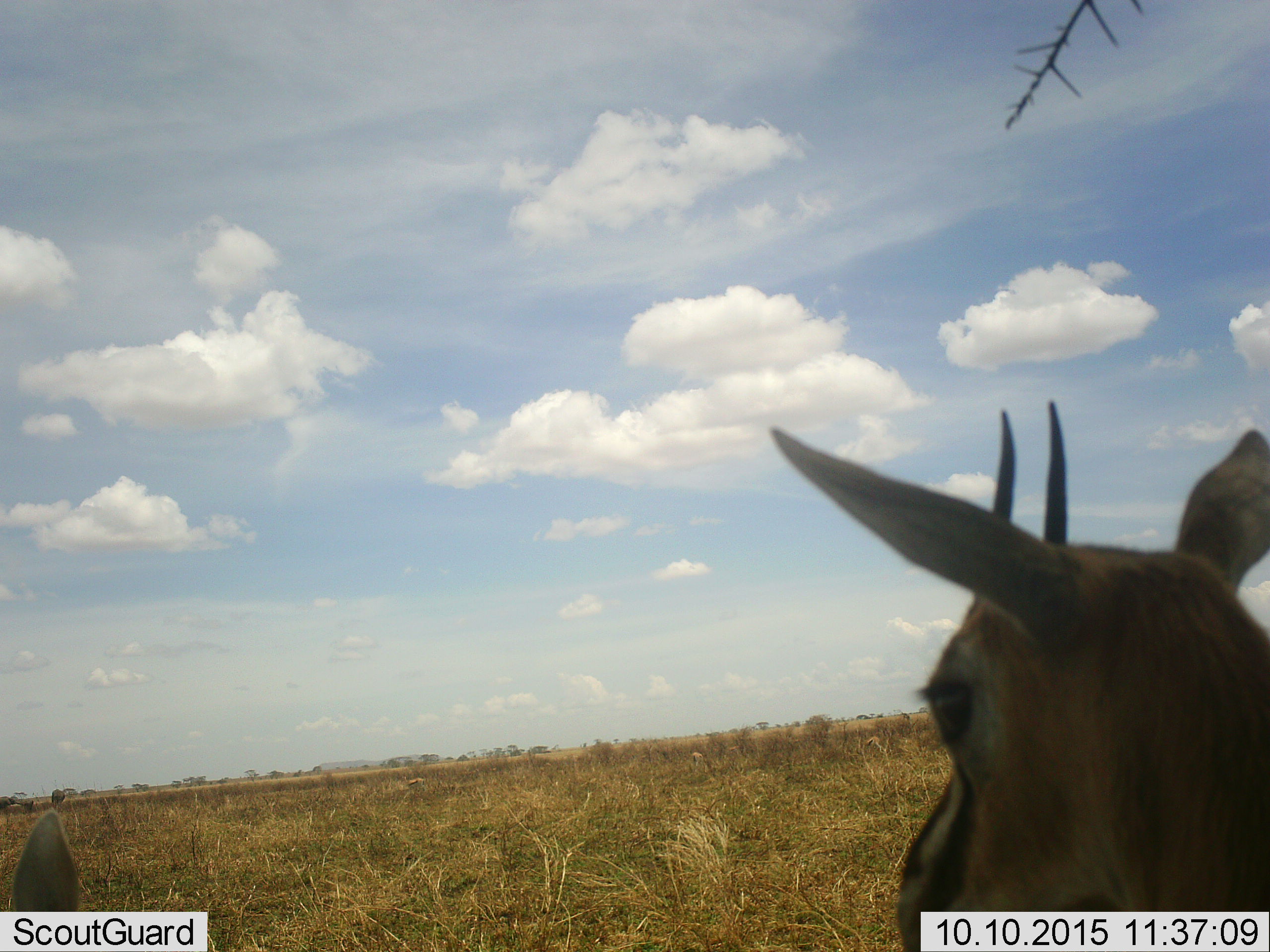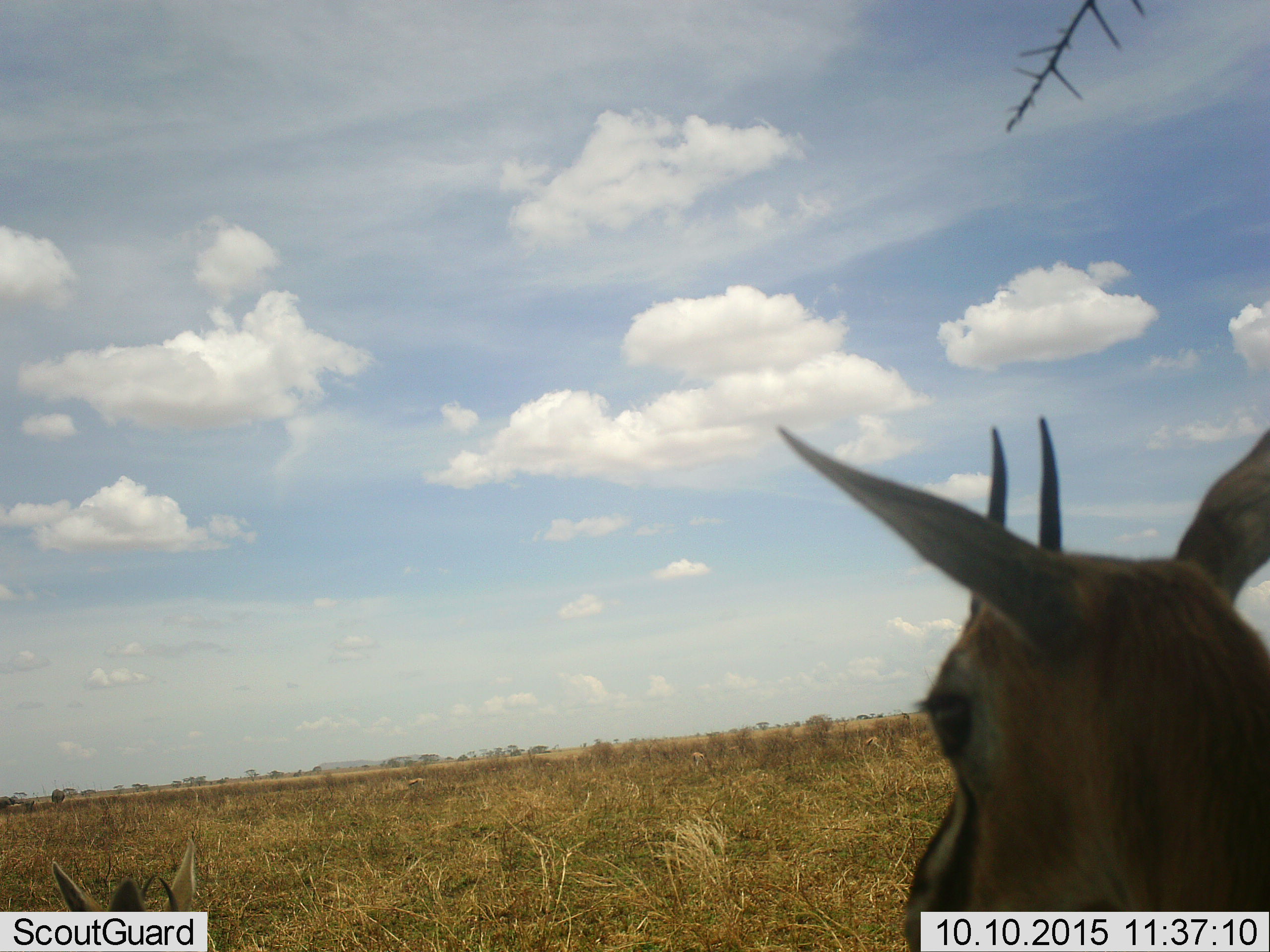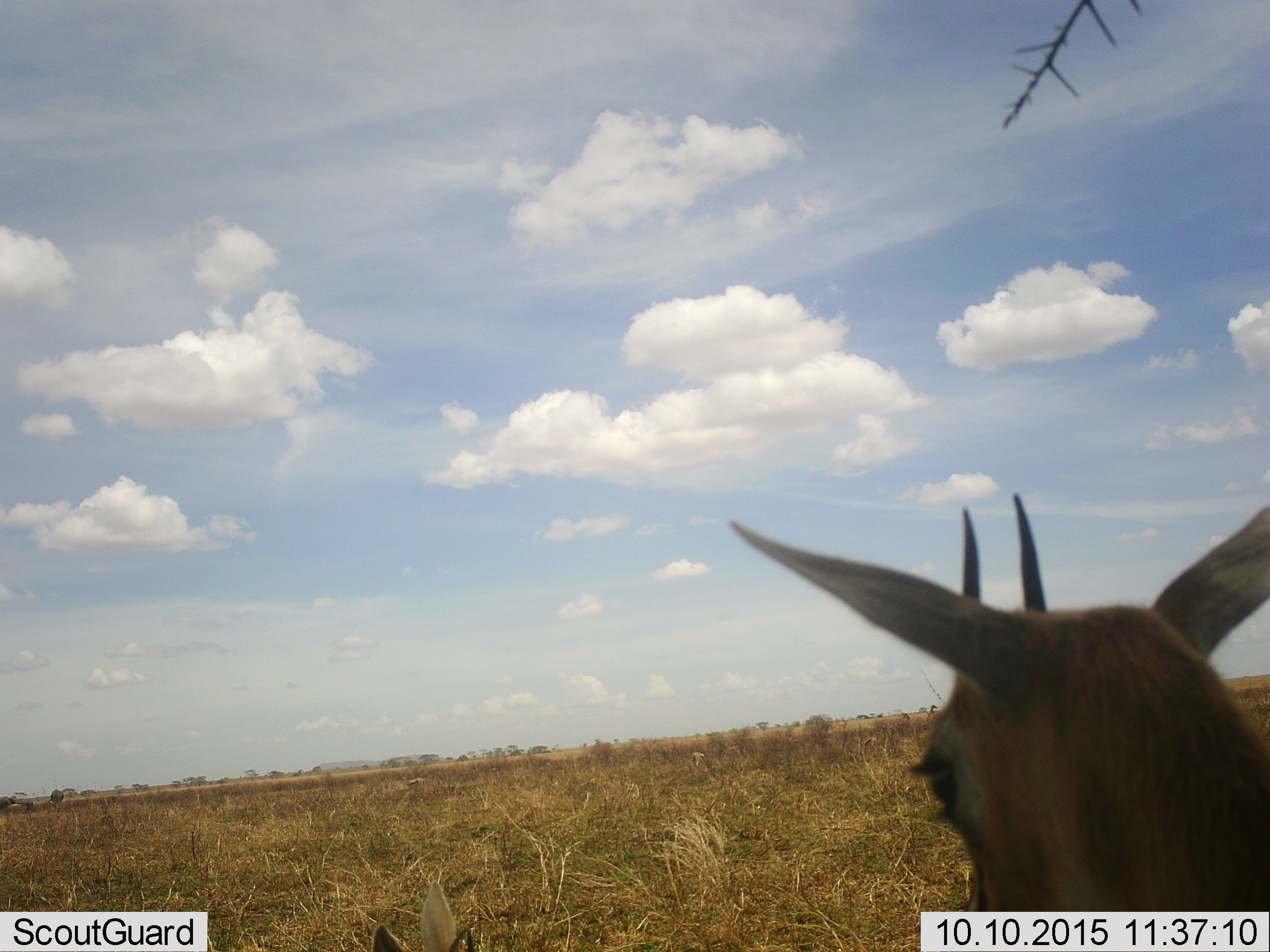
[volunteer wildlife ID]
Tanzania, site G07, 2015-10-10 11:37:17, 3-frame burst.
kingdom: Animalia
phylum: Chordata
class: Mammalia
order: Artiodactyla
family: Bovidae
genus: Eudorcas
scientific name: Eudorcas thomsonii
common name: thomson's gazelle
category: gazellethomsons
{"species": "gazellethomsons (thomson's gazelle) (Eudorcas thomsonii)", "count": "2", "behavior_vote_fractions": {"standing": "100%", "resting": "9%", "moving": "27%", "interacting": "0%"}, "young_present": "0%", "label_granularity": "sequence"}